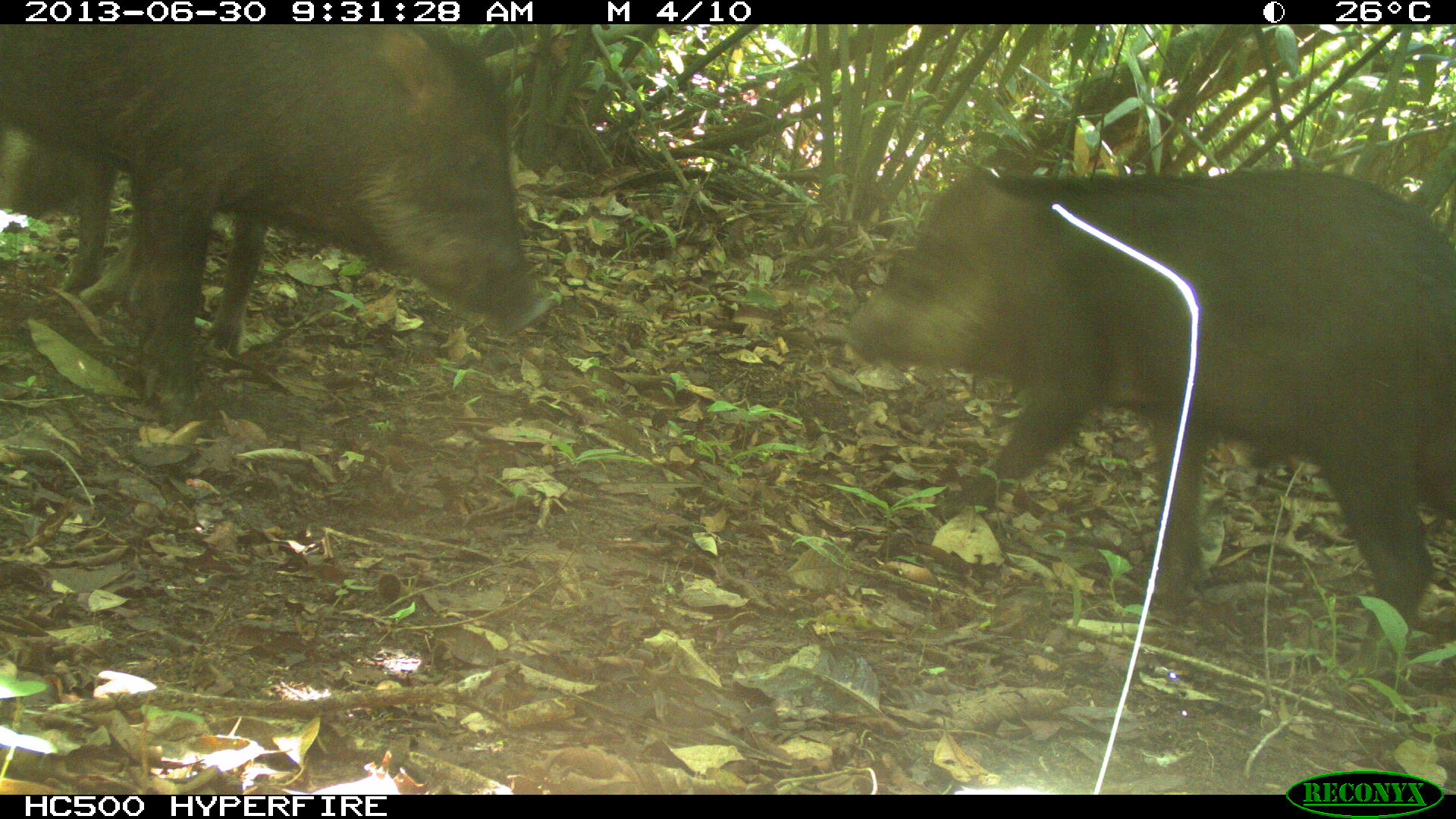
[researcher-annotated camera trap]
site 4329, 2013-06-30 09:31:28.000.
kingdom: Animalia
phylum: Chordata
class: Mammalia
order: Artiodactyla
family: Tayassuidae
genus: Tayassu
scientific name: Tayassu pecari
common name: white-lipped peccary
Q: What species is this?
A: Tayassu pecari (white-lipped peccary).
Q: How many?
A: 3.